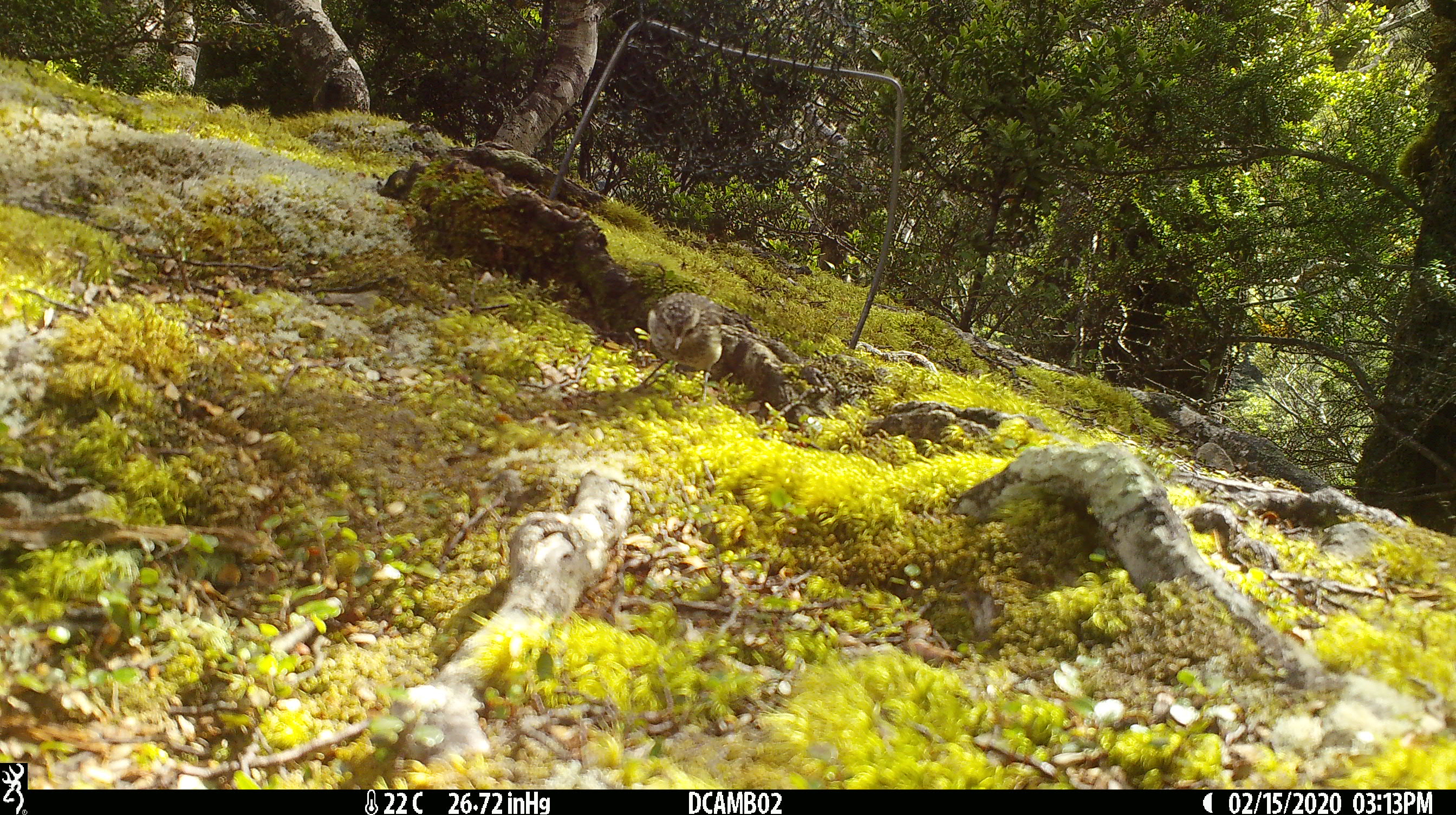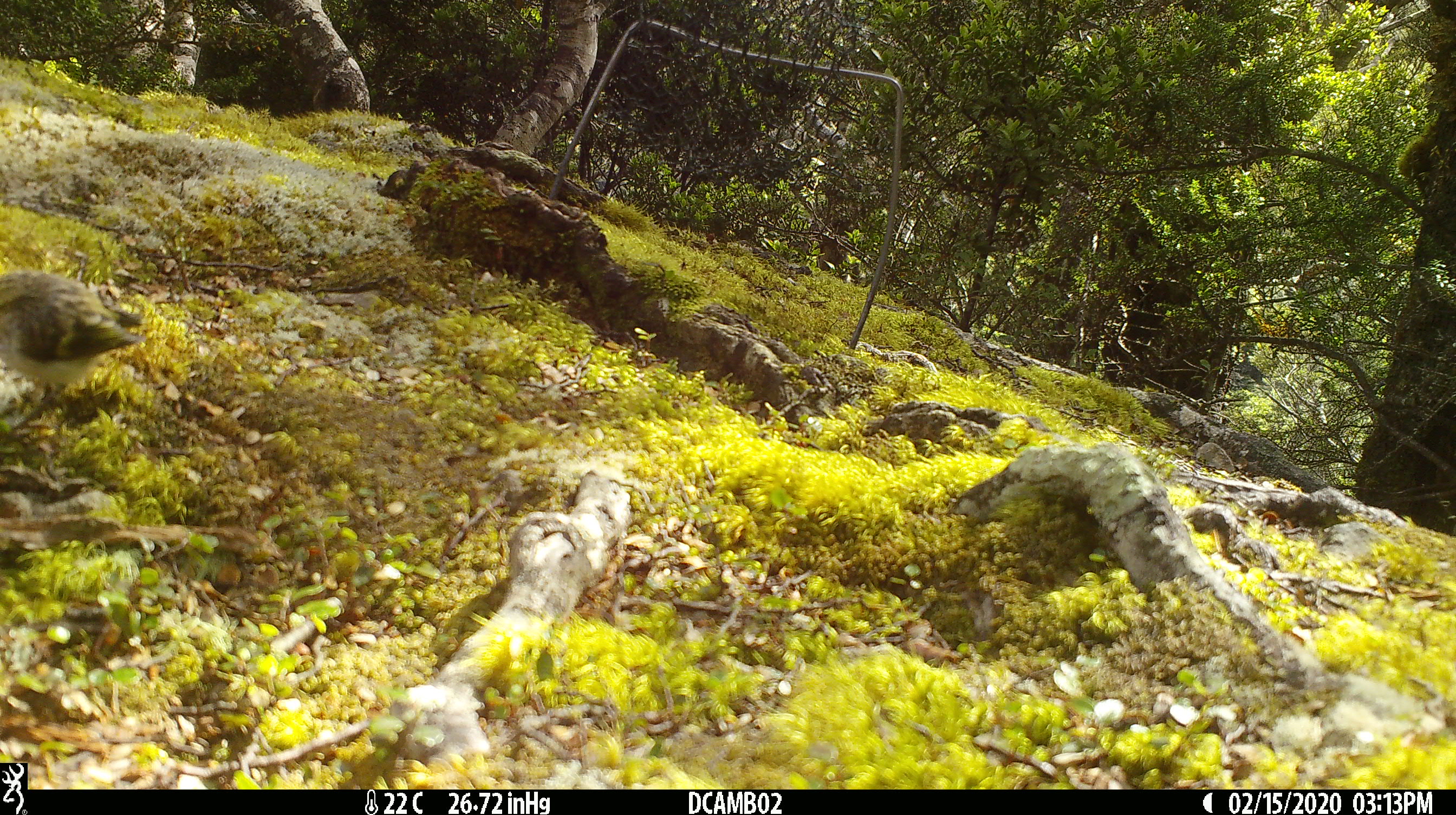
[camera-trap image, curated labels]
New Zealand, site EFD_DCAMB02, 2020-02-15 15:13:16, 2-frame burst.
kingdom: Animalia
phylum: Chordata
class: Aves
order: Passeriformes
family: Acanthisittidae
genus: Acanthisitta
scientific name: Acanthisitta chloris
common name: rifleman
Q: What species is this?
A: Rifleman (Acanthisitta chloris).